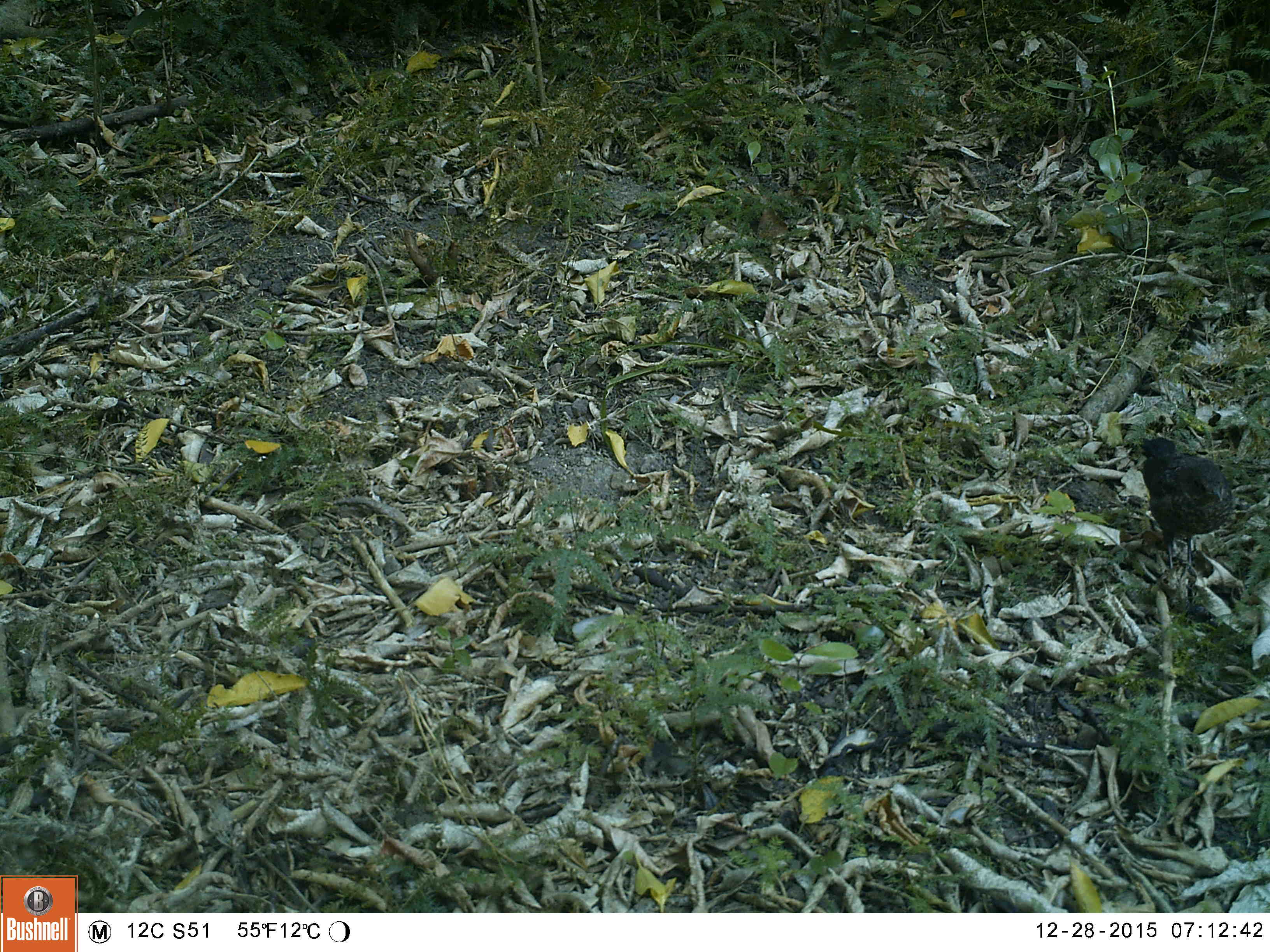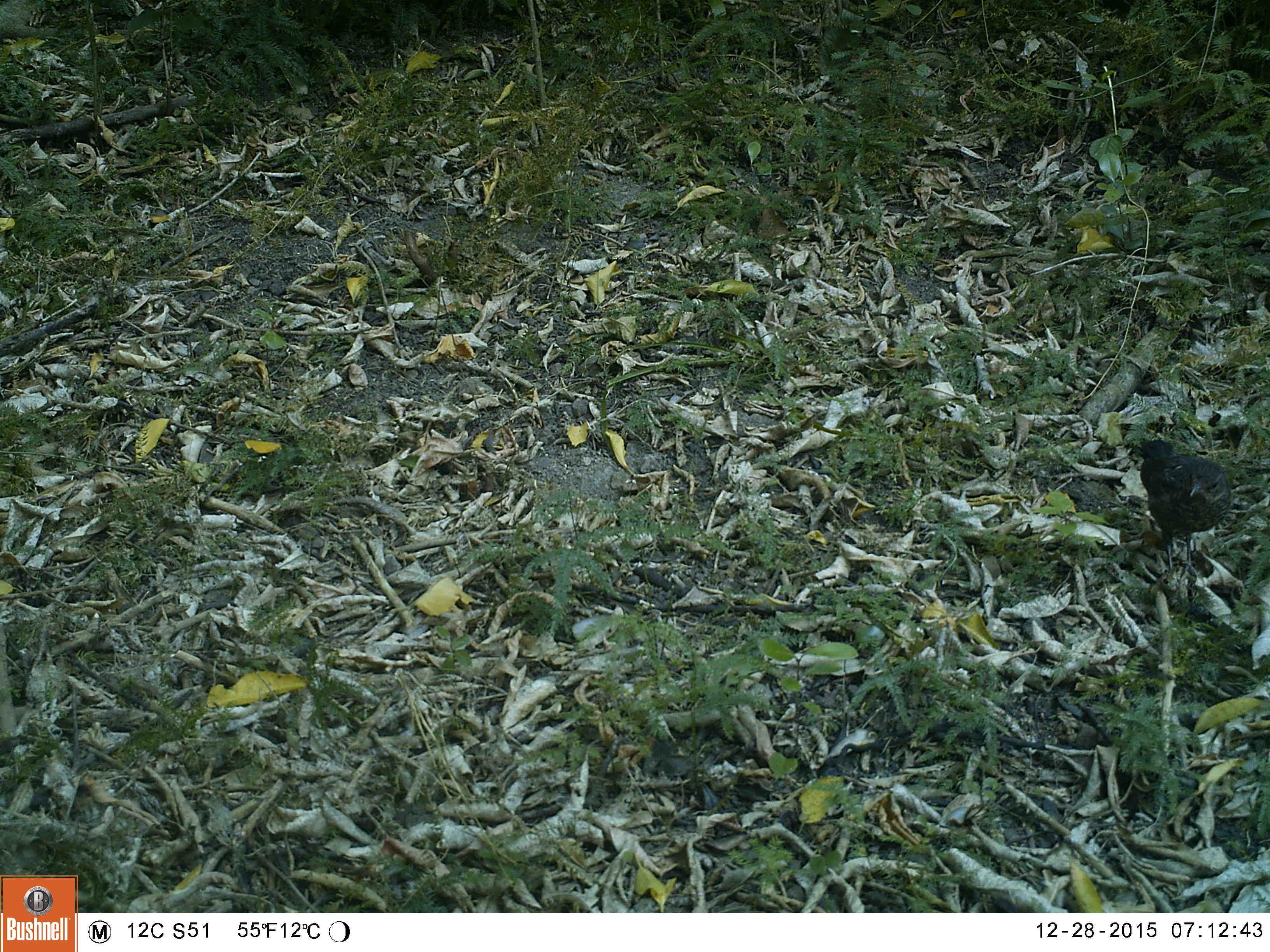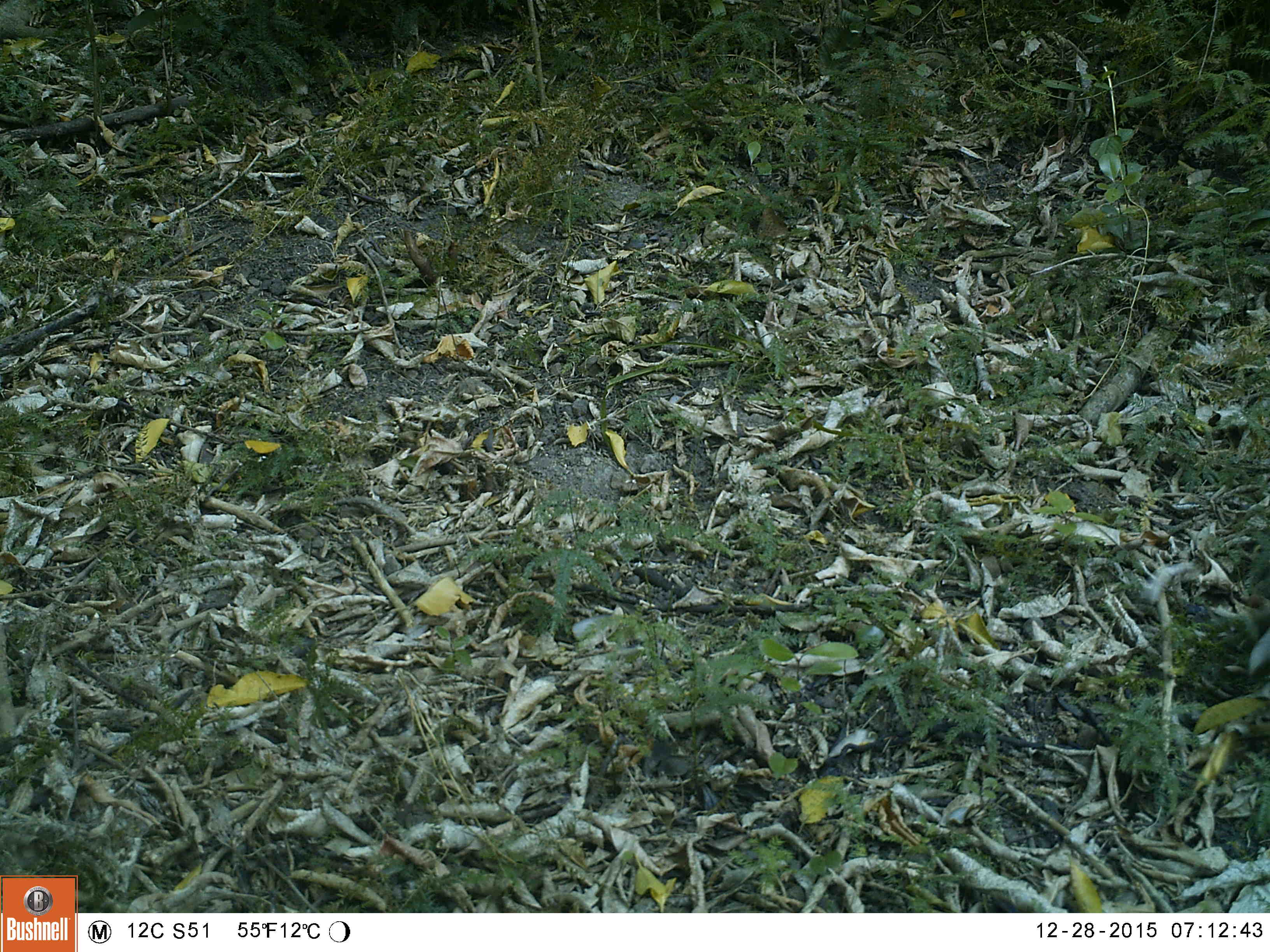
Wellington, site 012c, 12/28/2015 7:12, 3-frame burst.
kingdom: Animalia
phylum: Chordata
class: Aves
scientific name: Aves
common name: bird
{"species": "bird (Aves)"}